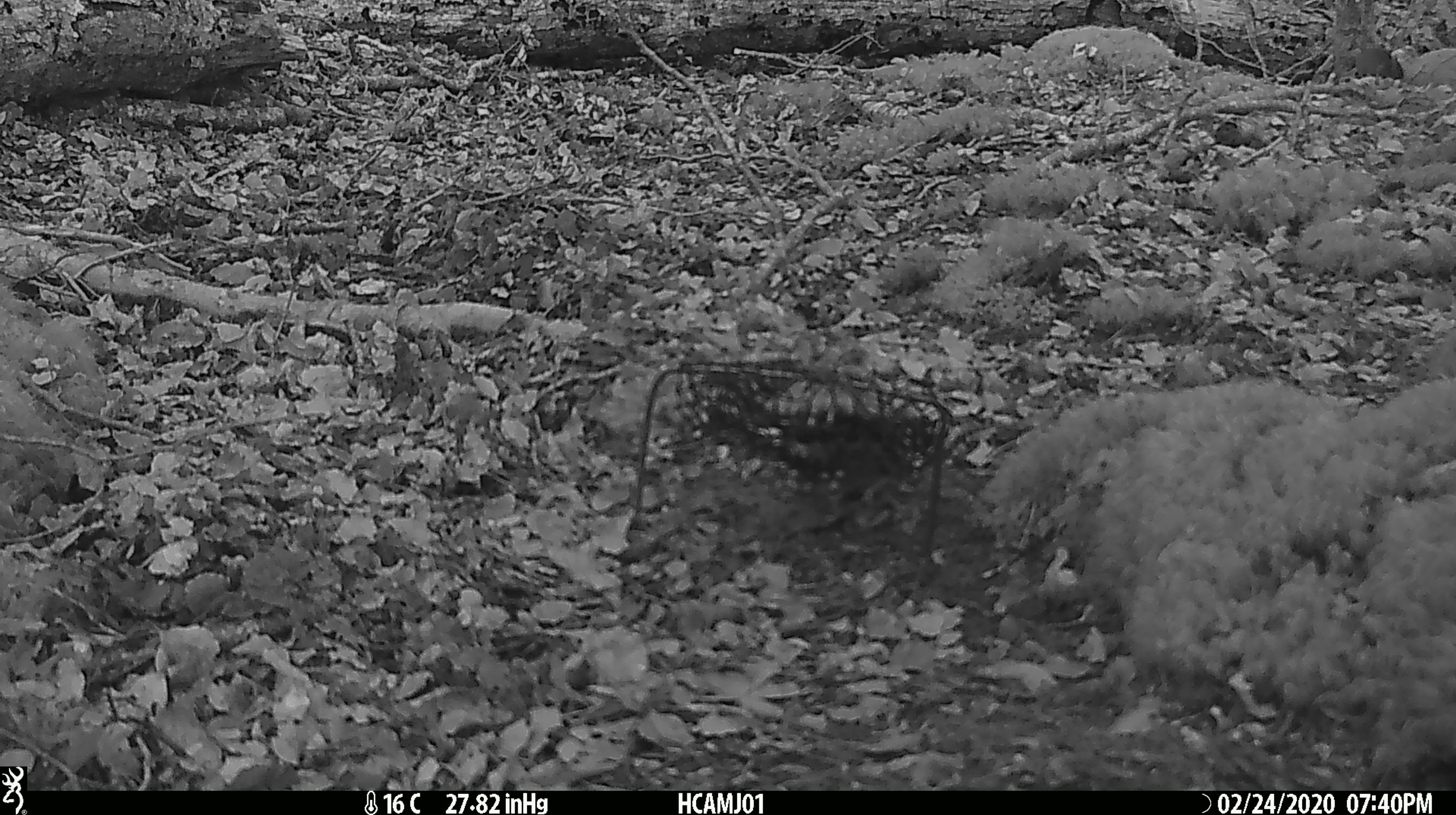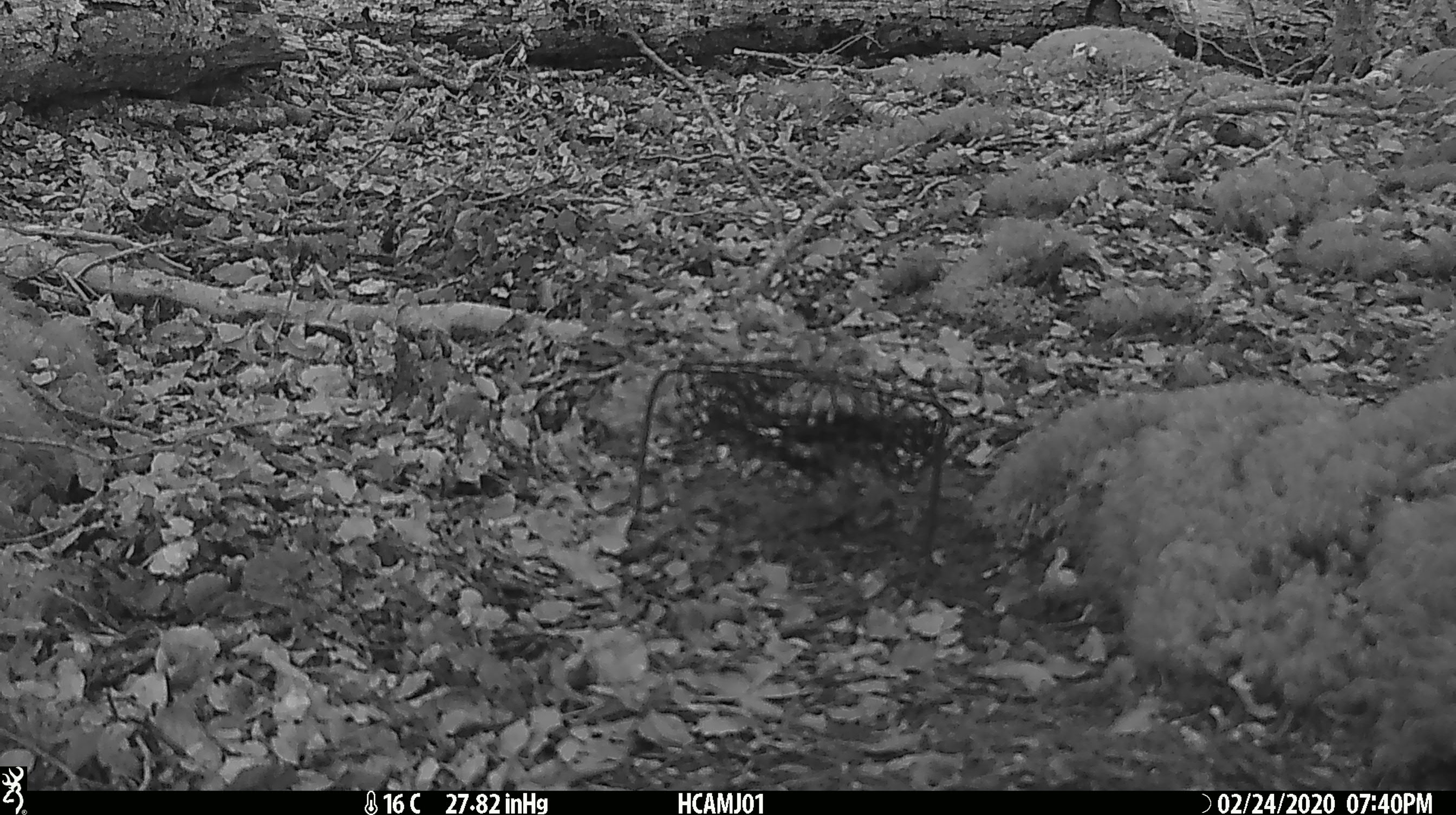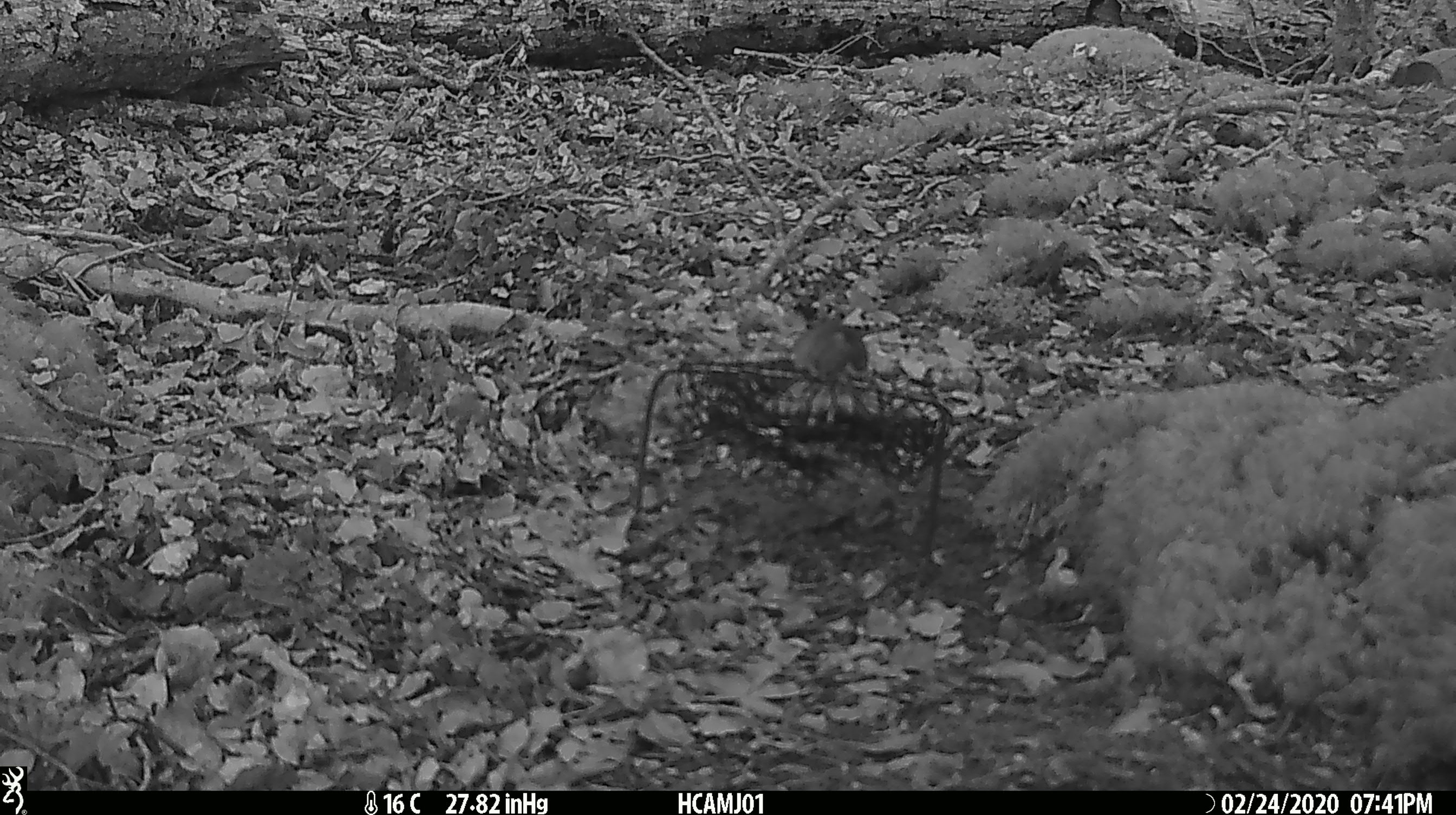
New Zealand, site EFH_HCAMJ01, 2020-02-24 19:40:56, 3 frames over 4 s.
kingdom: Animalia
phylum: Chordata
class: Mammalia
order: Rodentia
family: Muridae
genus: Mus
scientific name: Mus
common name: mouse